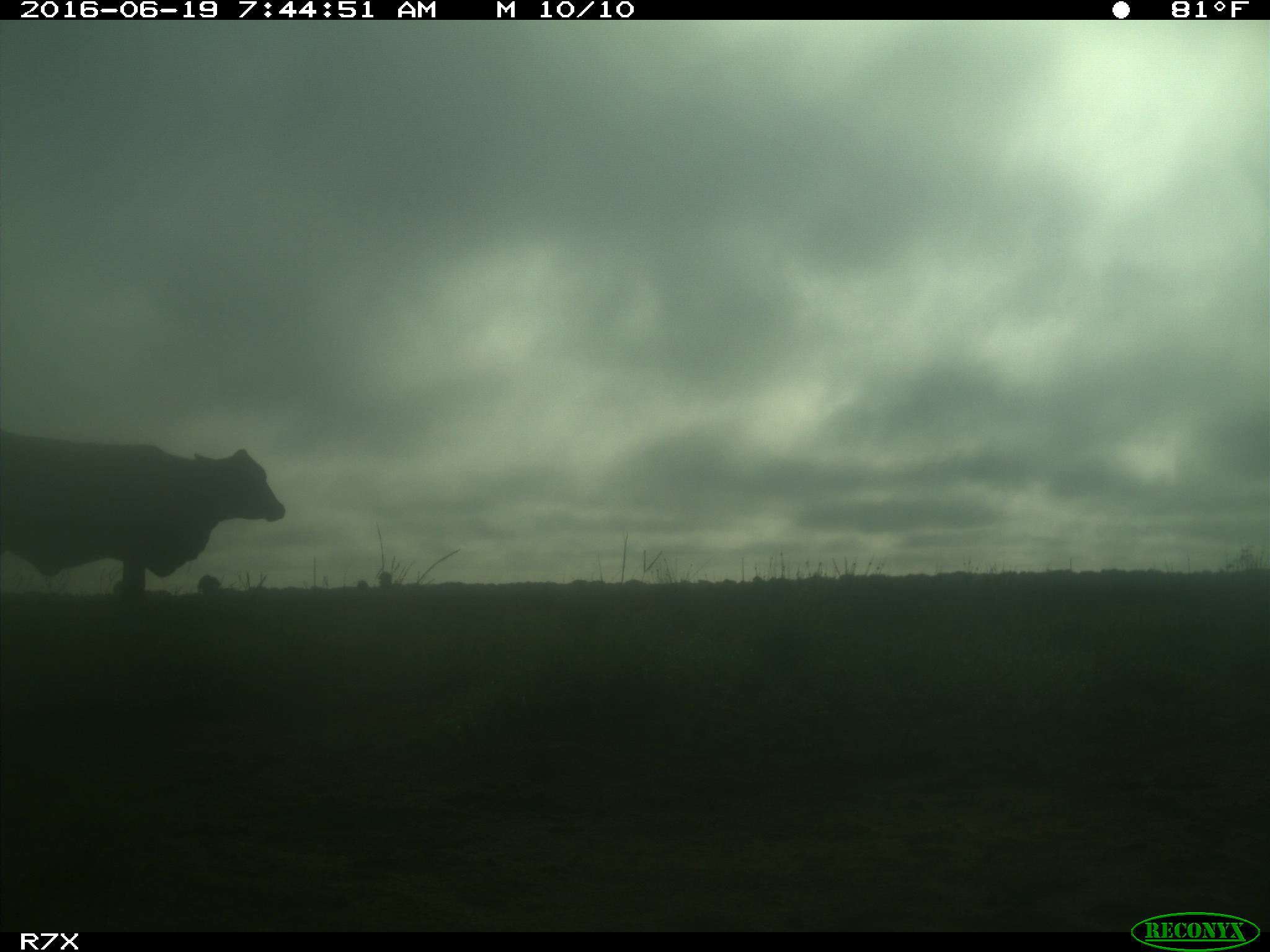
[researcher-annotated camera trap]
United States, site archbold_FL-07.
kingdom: Animalia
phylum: Chordata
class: Mammalia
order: Artiodactyla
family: Bovidae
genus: Bos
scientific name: Bos taurus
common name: domestic cow